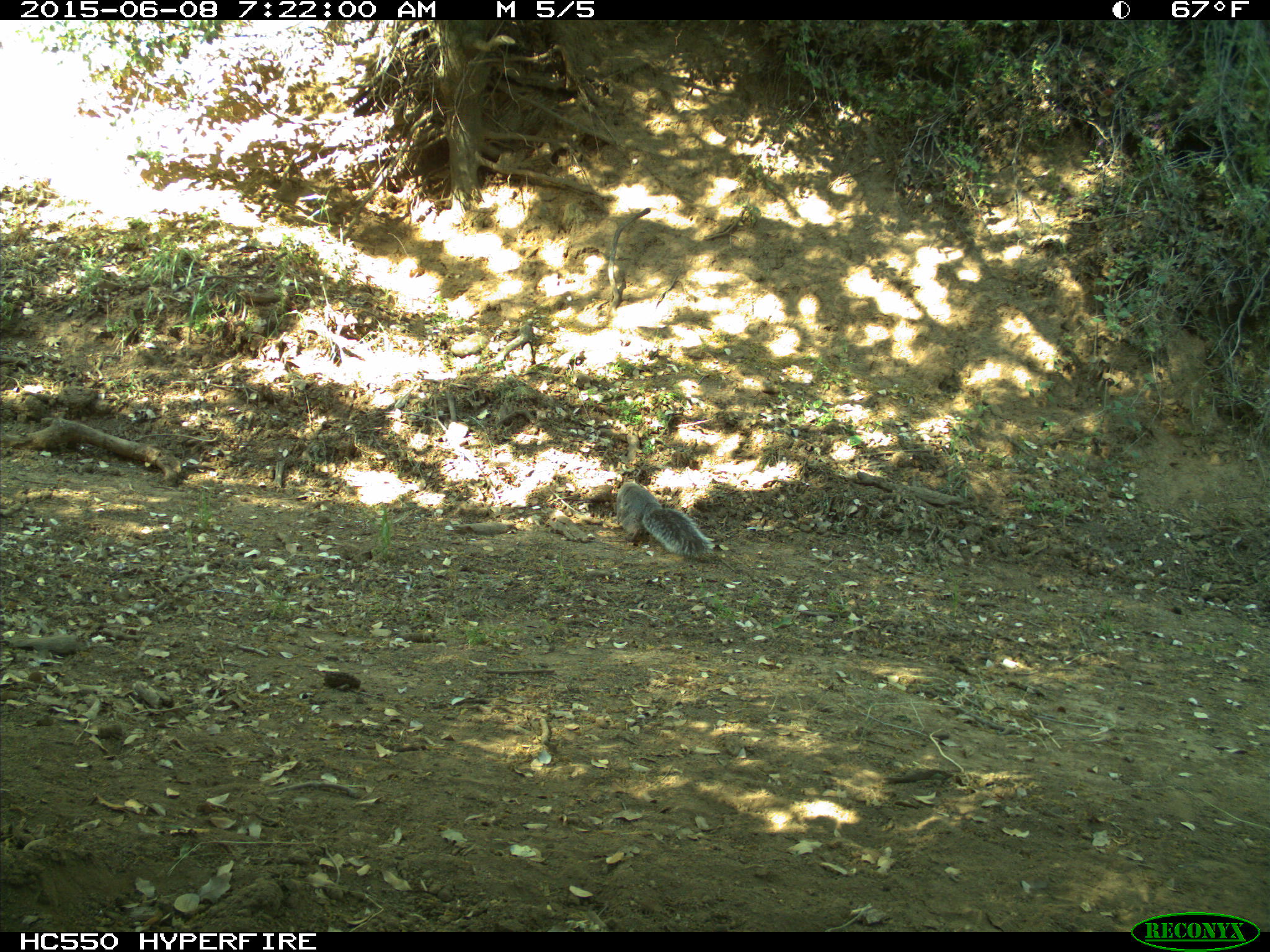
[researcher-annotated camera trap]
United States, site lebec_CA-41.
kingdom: Animalia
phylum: Chordata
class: Mammalia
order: Rodentia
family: Sciuridae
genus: Sciurus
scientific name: Sciurus carolinensis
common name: eastern gray squirrel